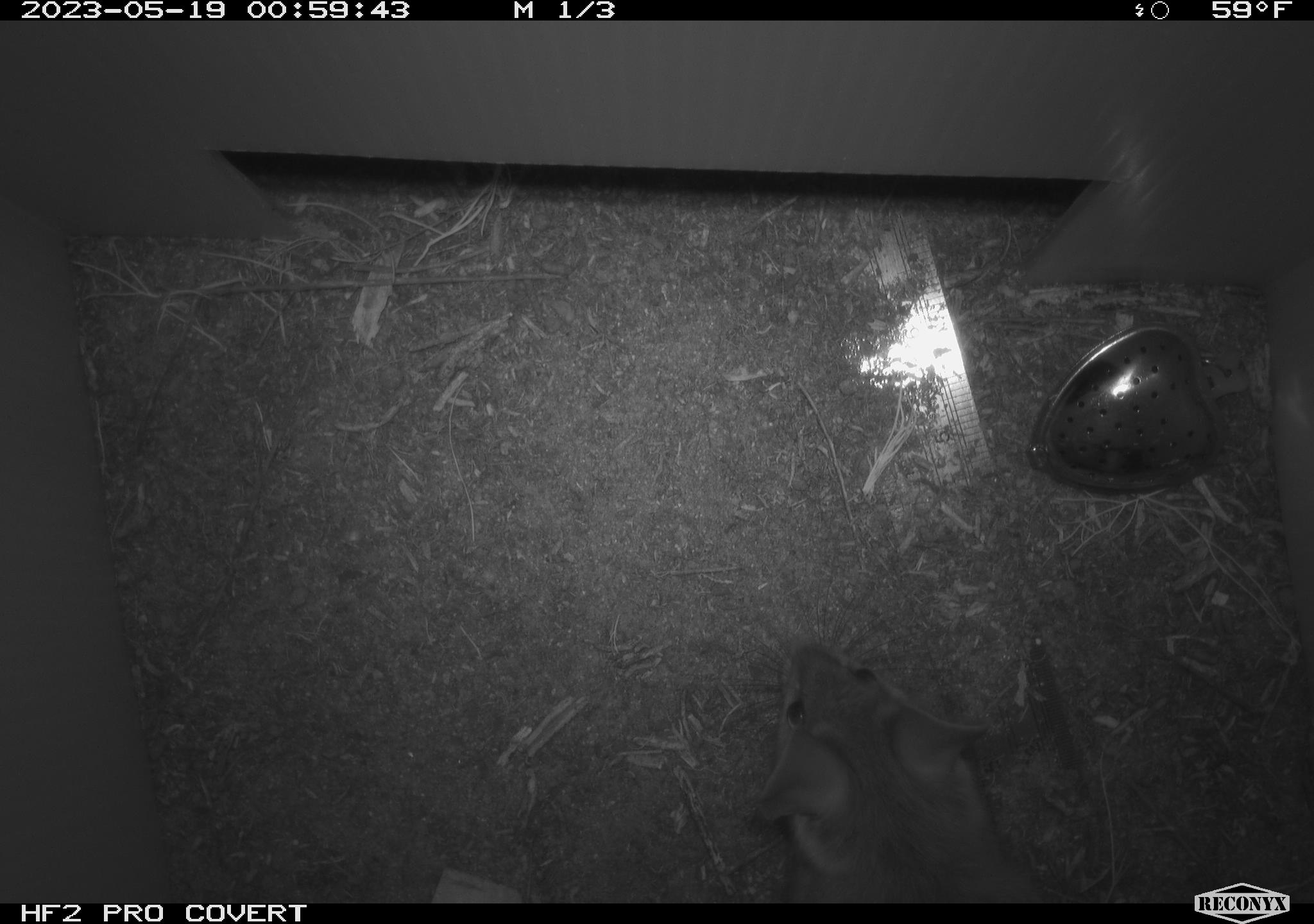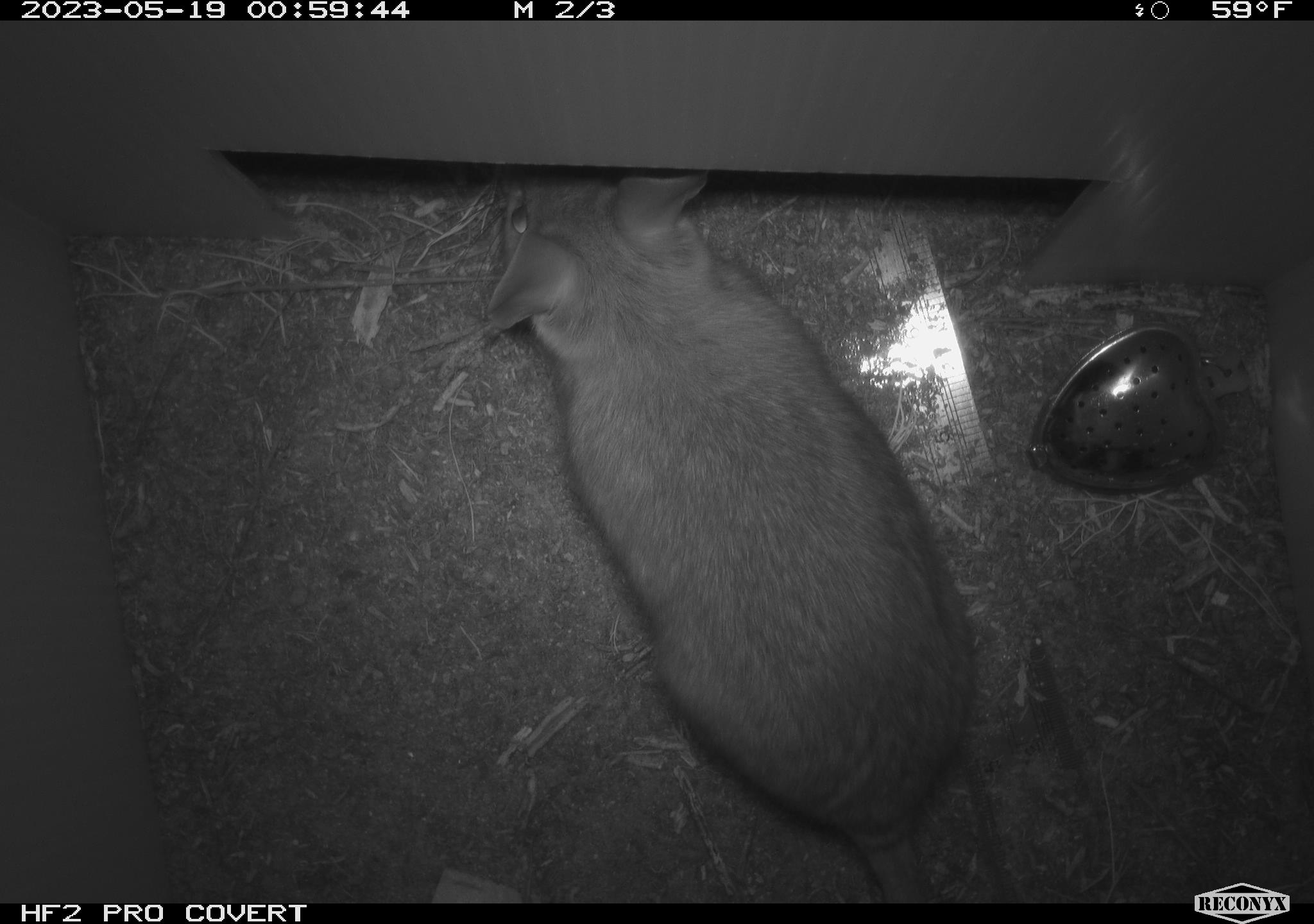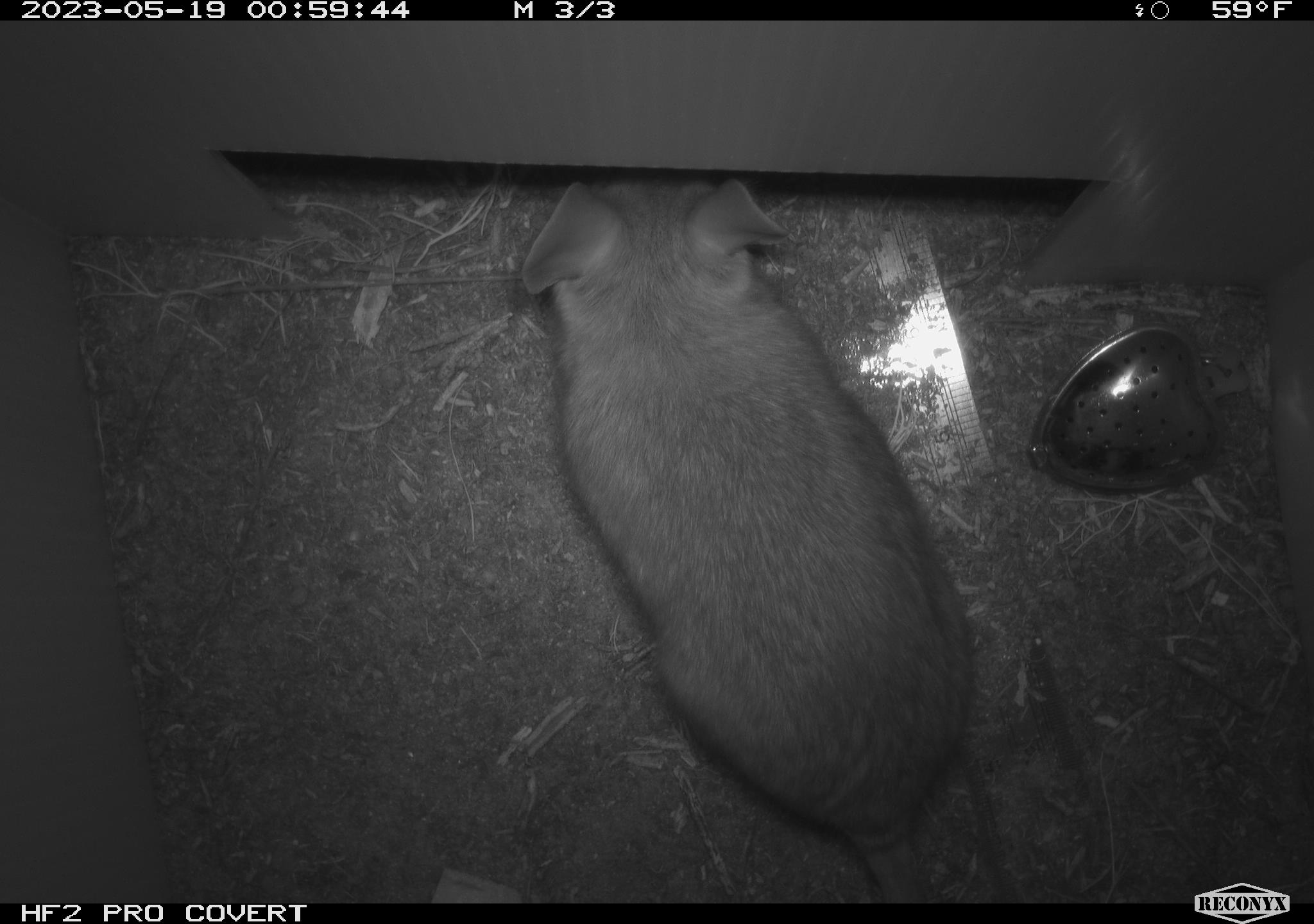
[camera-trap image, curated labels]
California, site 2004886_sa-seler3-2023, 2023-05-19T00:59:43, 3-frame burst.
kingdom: Animalia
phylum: Chordata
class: Mammalia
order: Rodentia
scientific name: Rodentia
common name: woodrat or rat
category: woodrat or rat species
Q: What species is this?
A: Woodrat or rat species (woodrat or rat) (Rodentia).